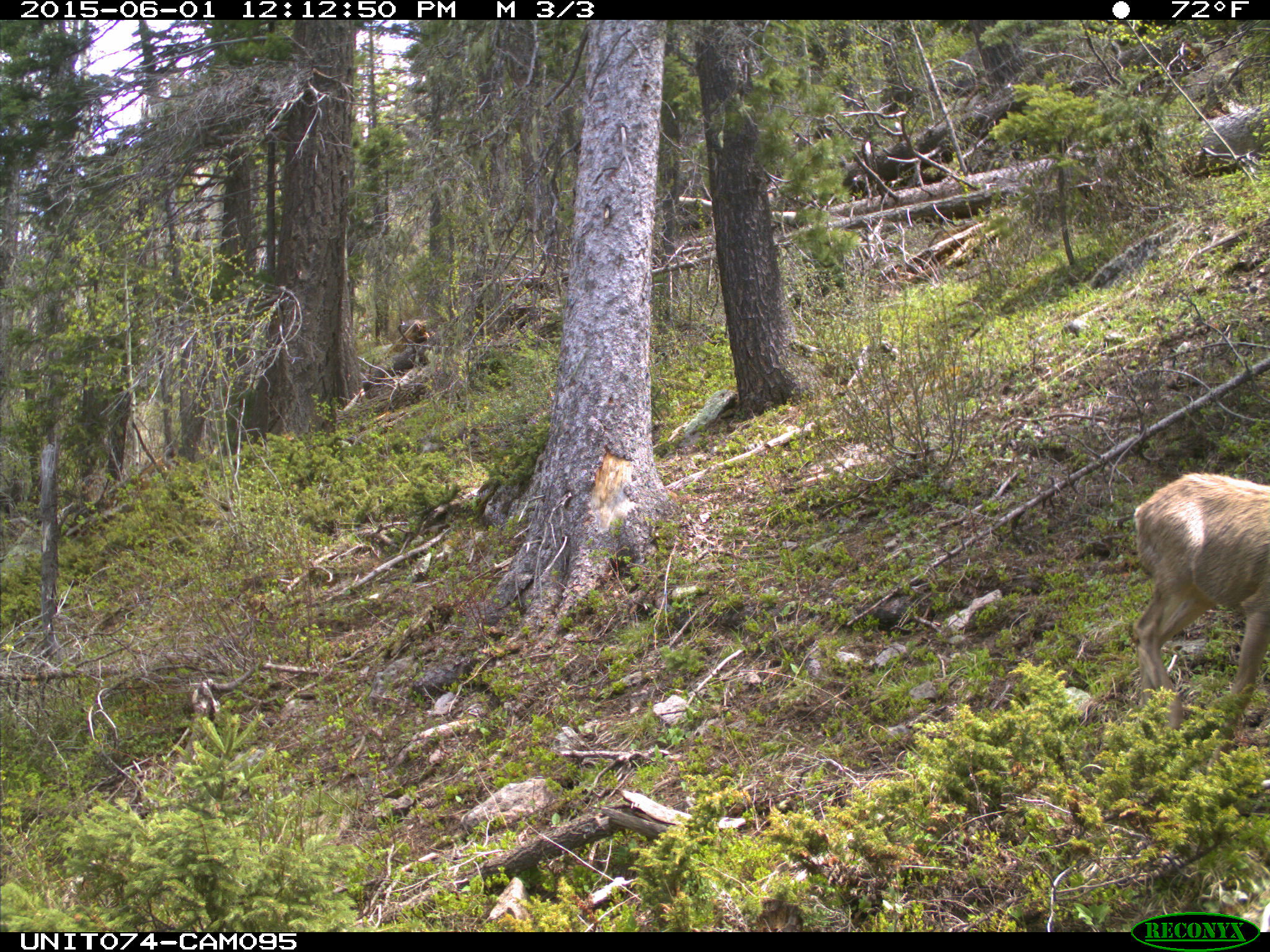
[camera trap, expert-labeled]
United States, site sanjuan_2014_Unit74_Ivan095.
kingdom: Animalia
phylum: Chordata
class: Mammalia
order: Artiodactyla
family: Cervidae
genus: Odocoileus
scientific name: Odocoileus hemionus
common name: mule deer